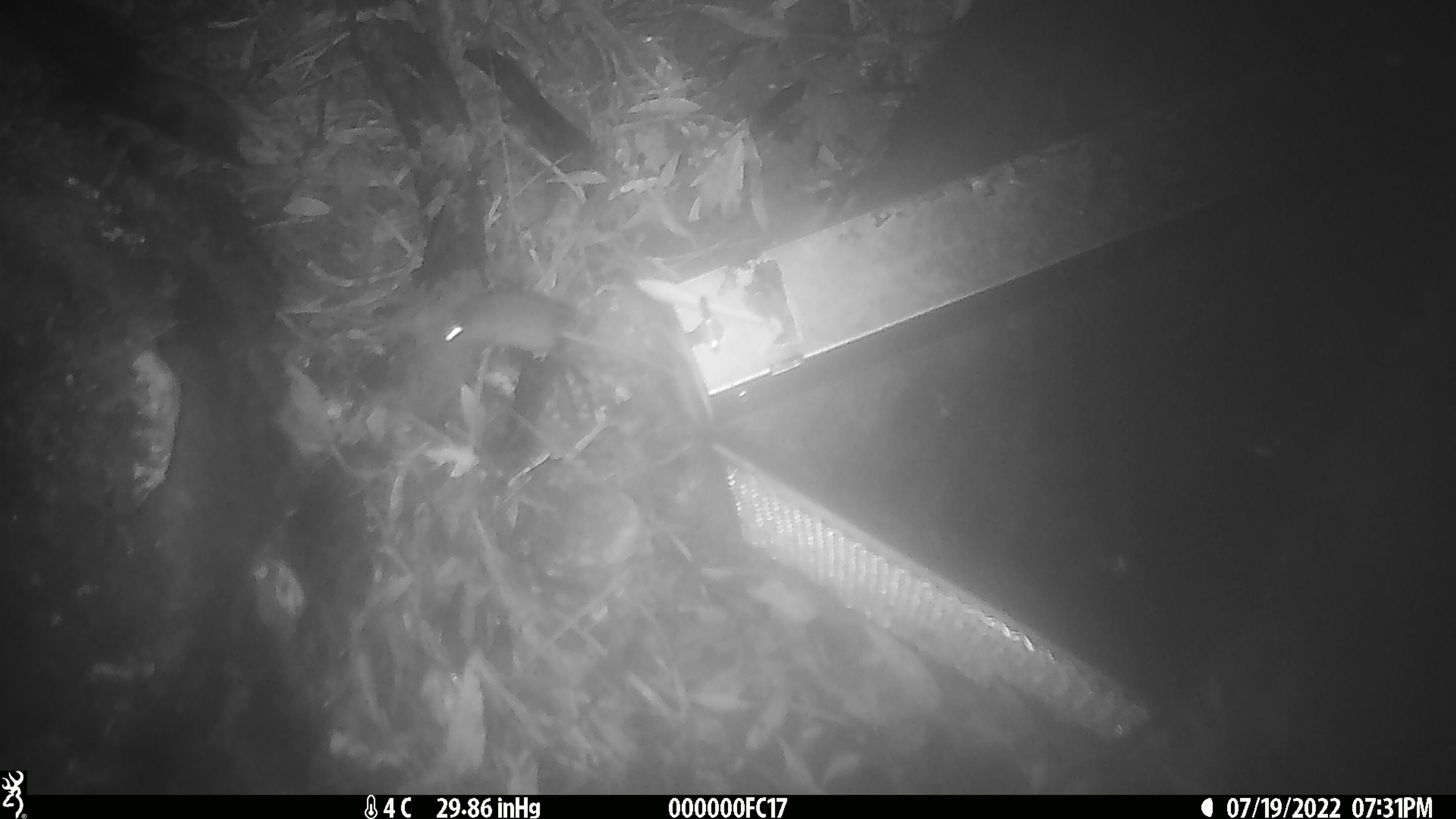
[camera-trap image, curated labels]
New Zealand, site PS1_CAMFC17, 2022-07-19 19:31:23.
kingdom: Animalia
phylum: Chordata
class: Mammalia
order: Rodentia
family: Muridae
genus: Mus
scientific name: Mus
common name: mouse